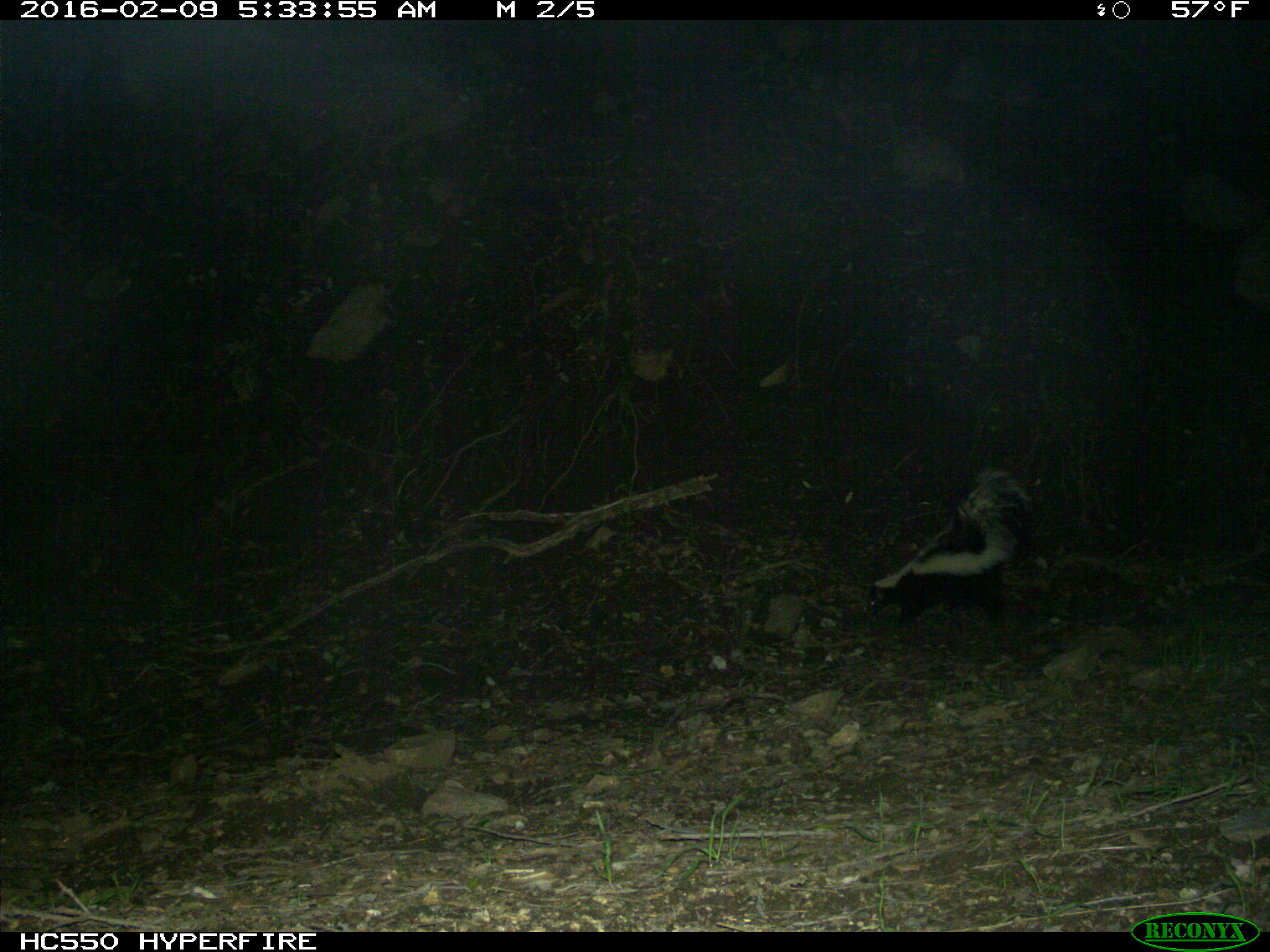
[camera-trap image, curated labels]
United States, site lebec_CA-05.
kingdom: Animalia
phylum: Chordata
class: Mammalia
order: Carnivora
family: Mephitidae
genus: Mephitis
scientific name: Mephitis mephitis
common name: striped skunk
Mephitis mephitis (striped skunk).